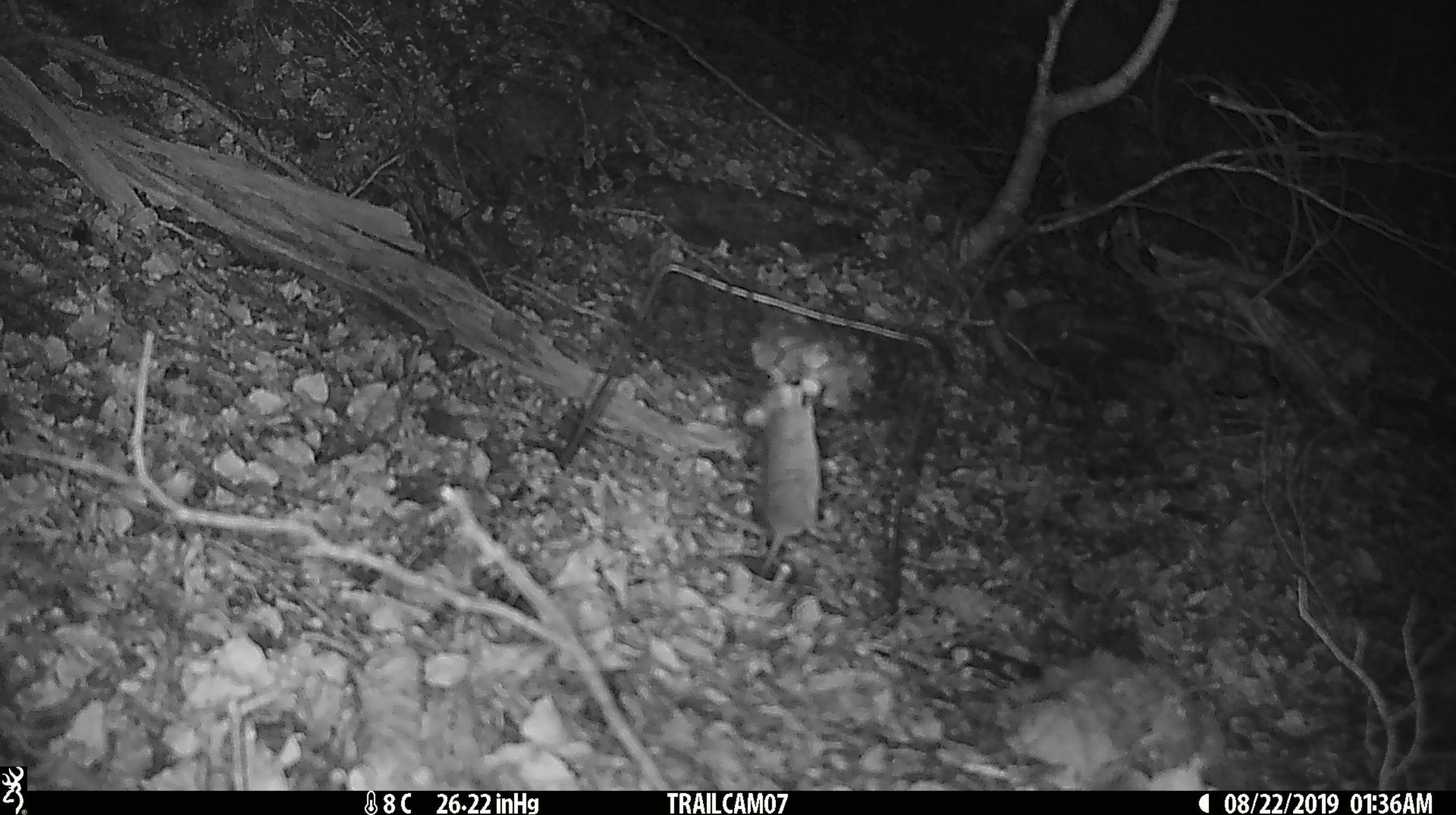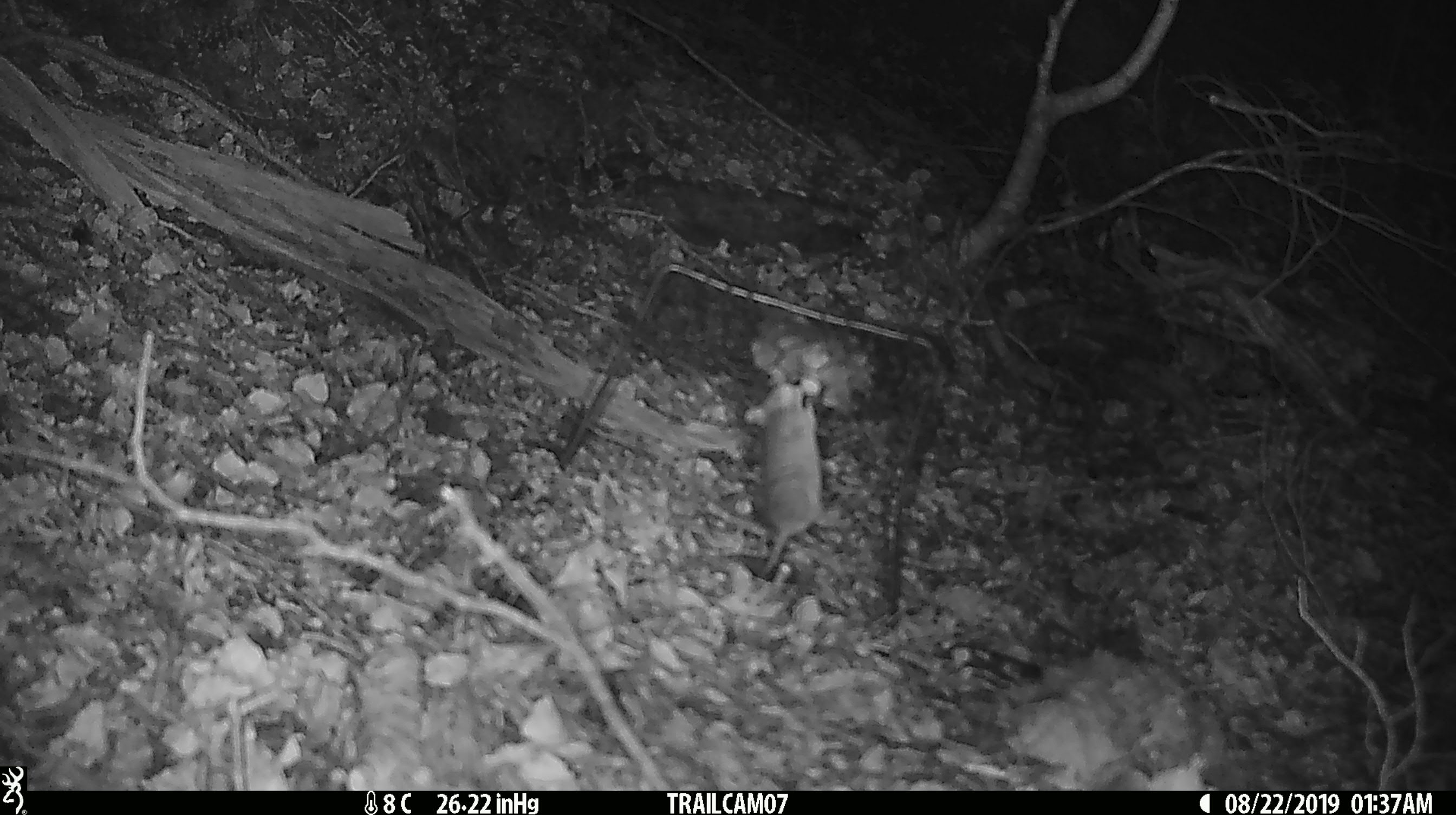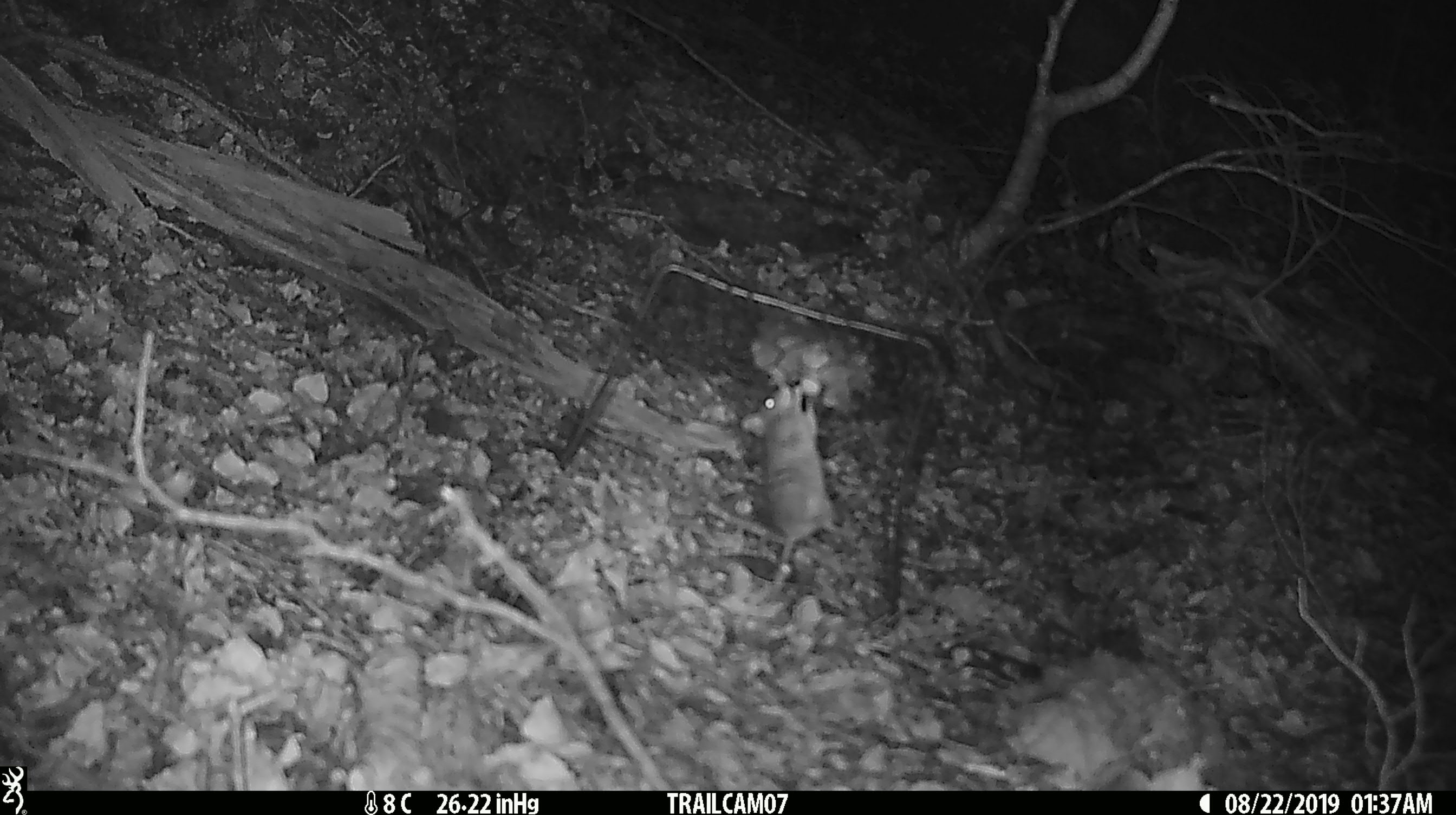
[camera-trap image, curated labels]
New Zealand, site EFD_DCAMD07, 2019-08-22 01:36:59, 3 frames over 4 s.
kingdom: Animalia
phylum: Chordata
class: Mammalia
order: Rodentia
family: Muridae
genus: Mus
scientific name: Mus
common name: mouse